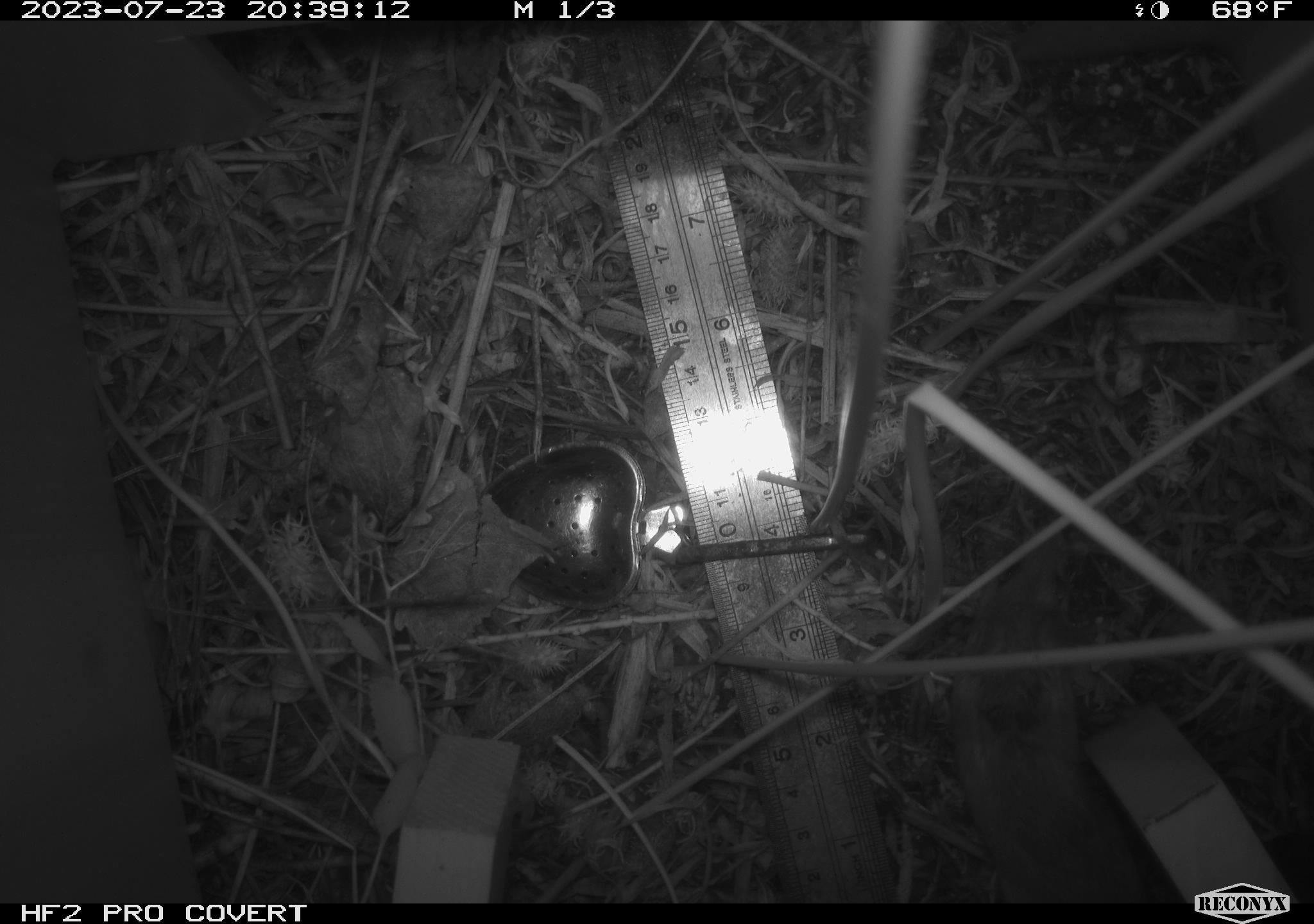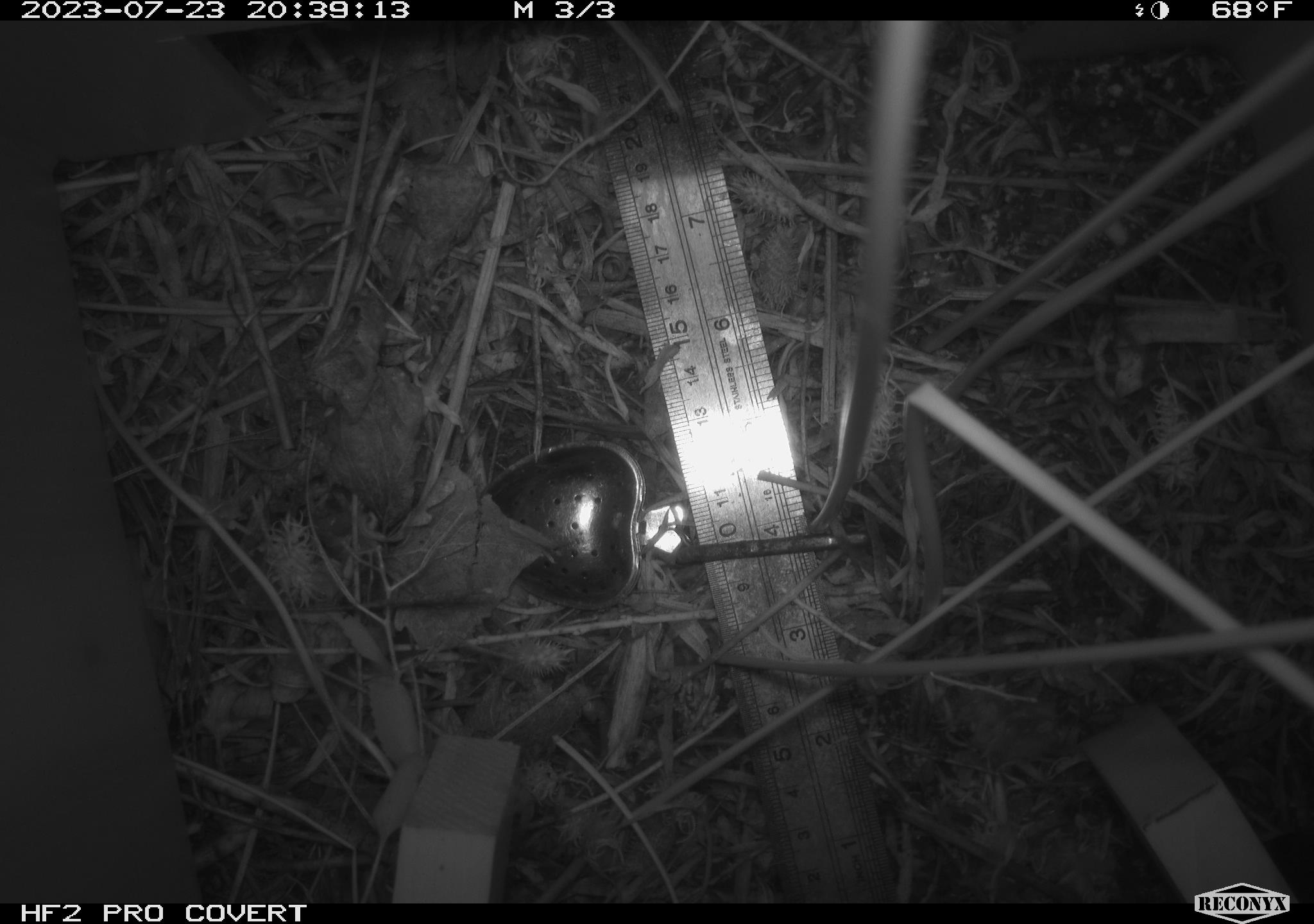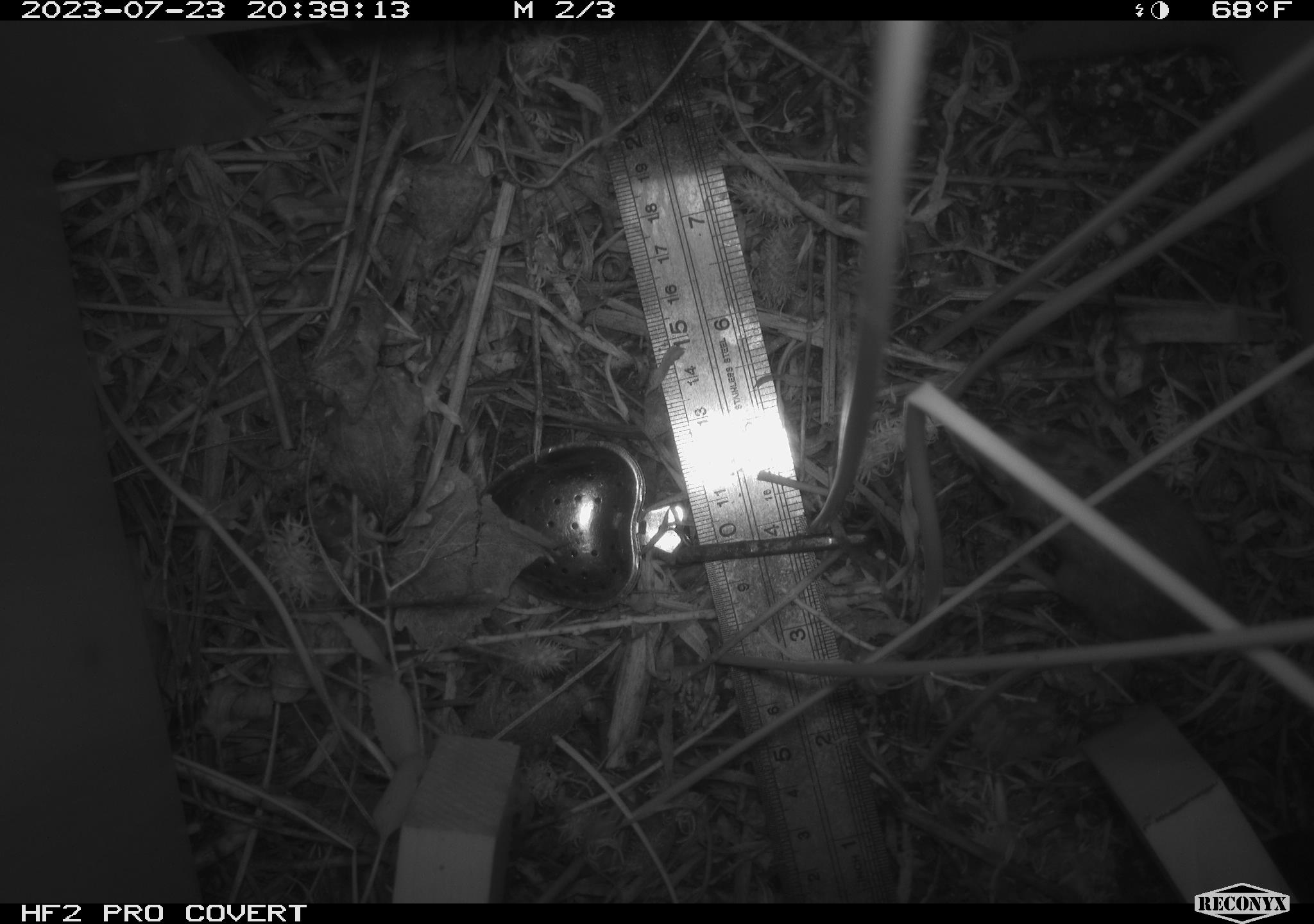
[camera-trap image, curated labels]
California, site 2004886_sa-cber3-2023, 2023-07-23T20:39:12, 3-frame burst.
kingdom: Animalia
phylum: Chordata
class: Mammalia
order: Rodentia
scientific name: Rodentia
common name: mouse species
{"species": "mouse species (Rodentia)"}